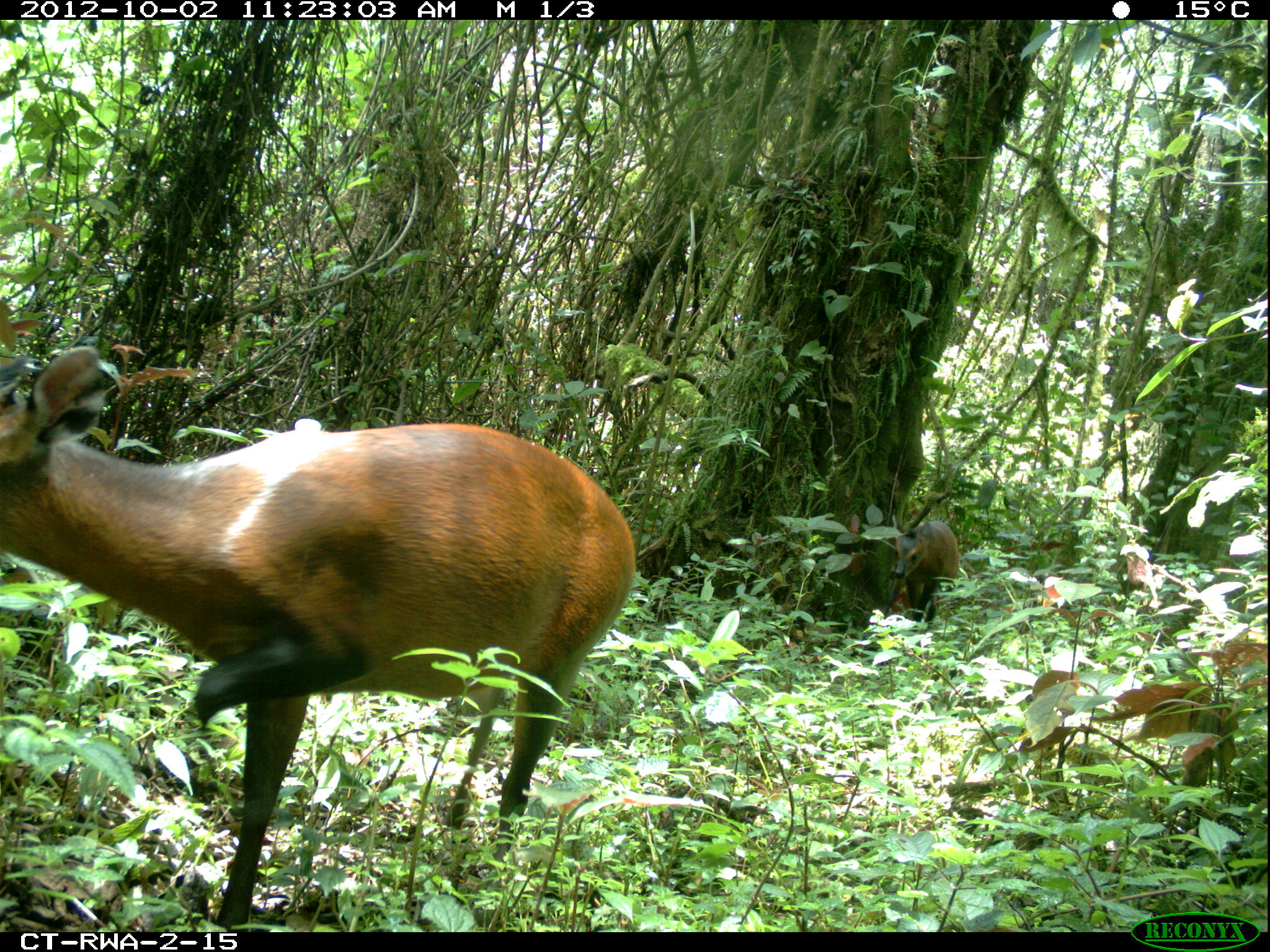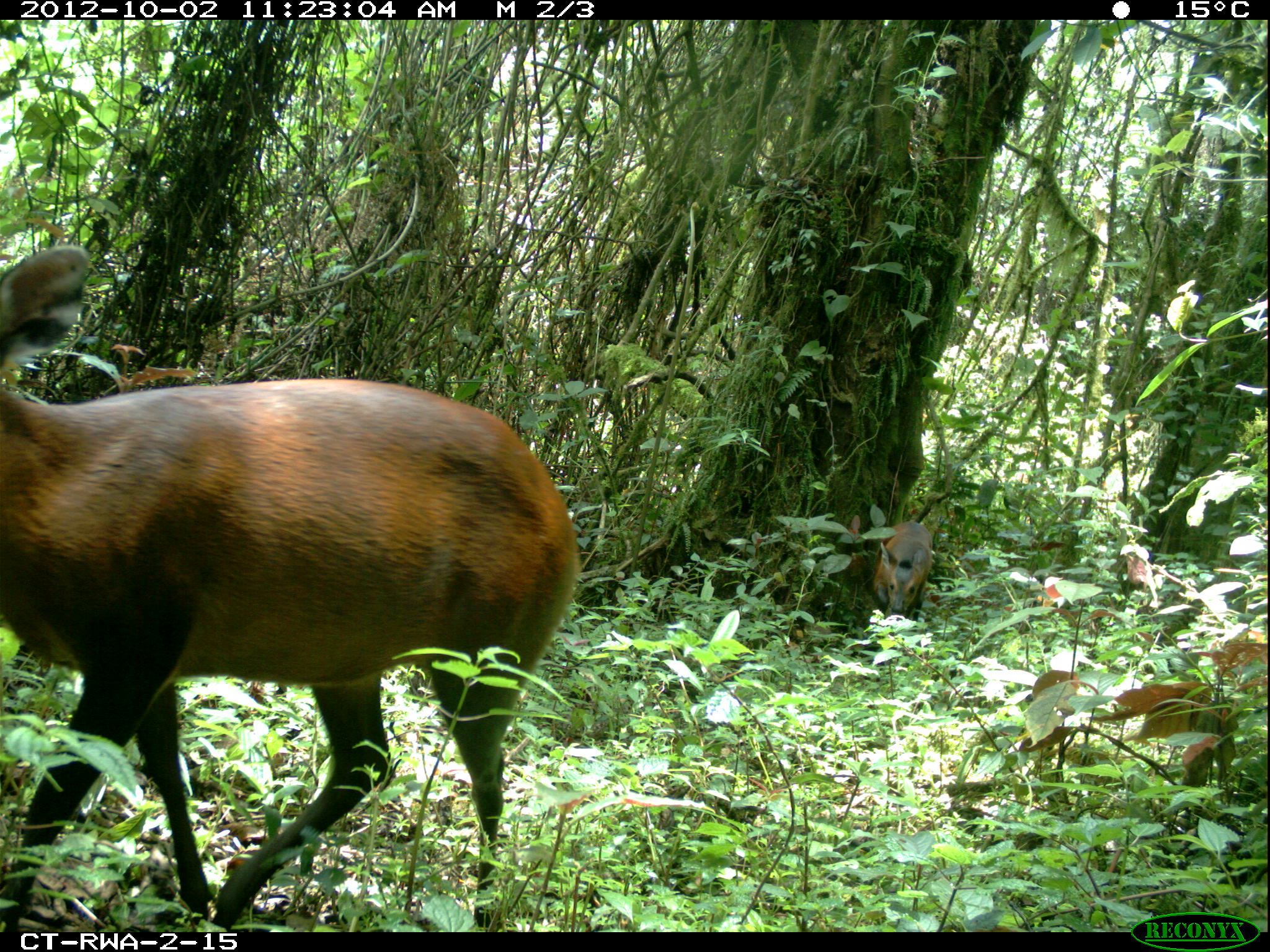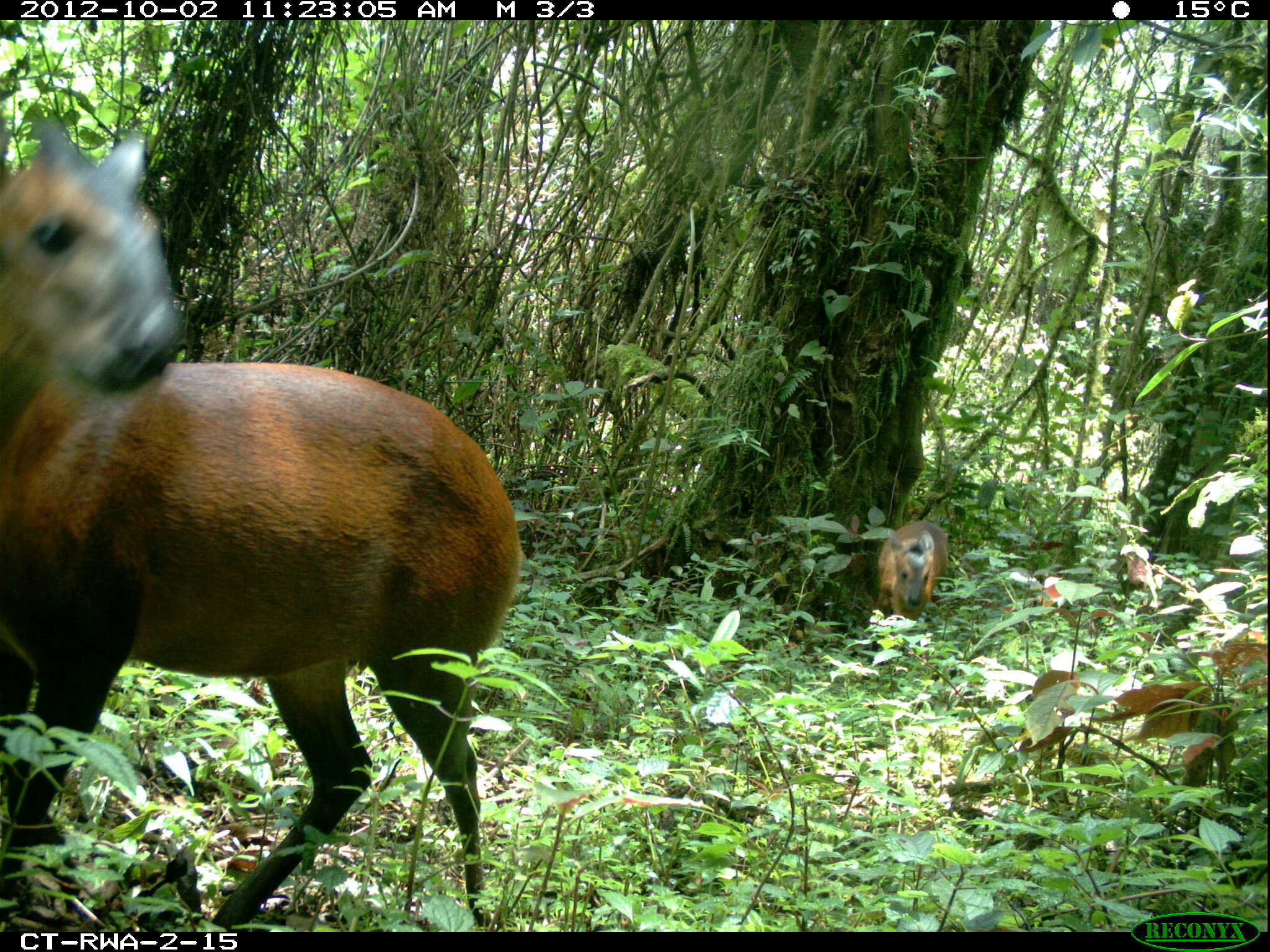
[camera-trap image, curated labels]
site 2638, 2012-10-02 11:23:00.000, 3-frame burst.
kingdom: Animalia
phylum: Chordata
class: Mammalia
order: Artiodactyla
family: Bovidae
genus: Cephalophus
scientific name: Cephalophus nigrifrons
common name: black-fronted duiker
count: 2